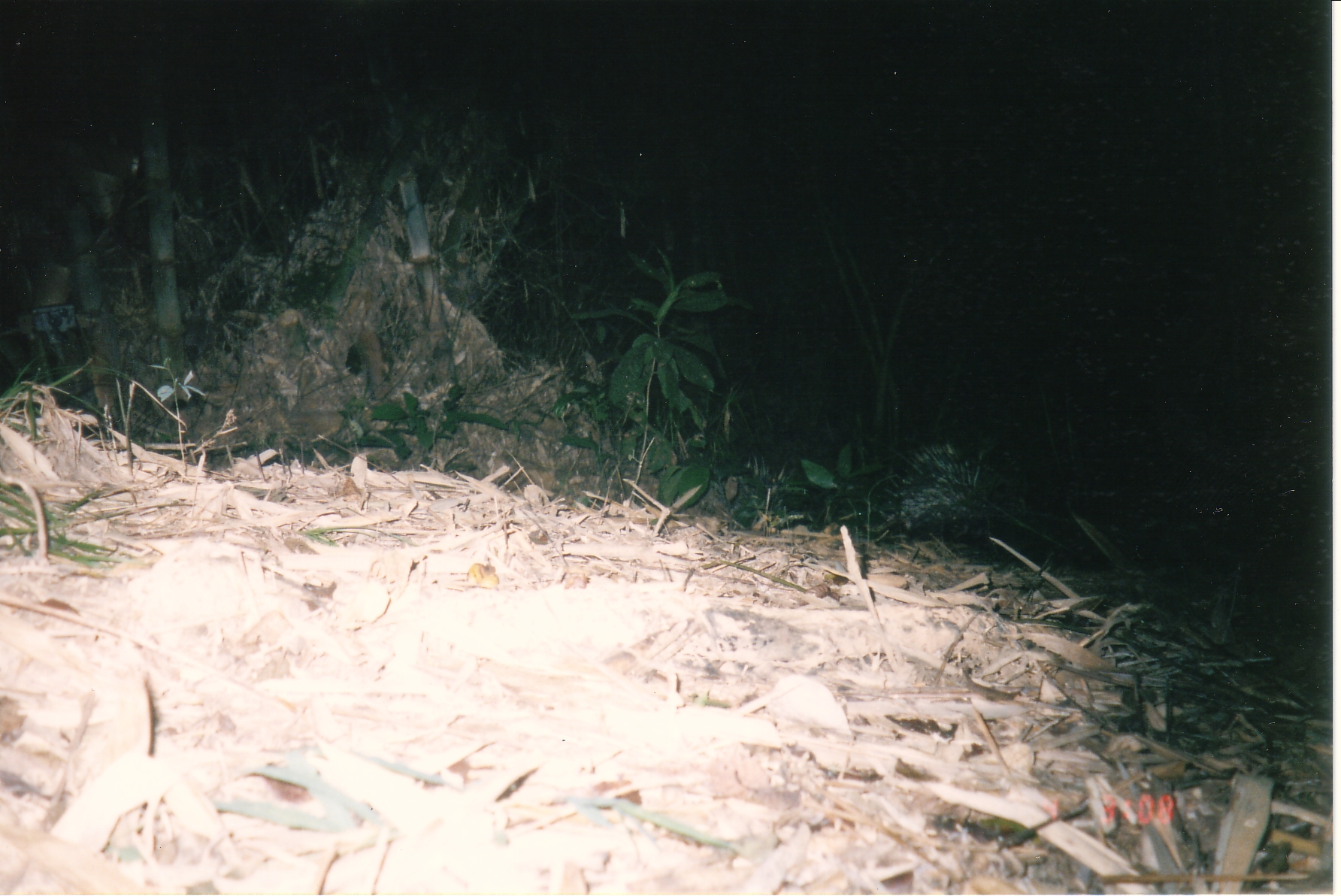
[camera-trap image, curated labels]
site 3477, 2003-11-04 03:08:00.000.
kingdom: Animalia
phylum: Chordata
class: Mammalia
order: Rodentia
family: Hystricidae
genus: Hystrix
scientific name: Hystrix brachyura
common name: east asian porcupine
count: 1